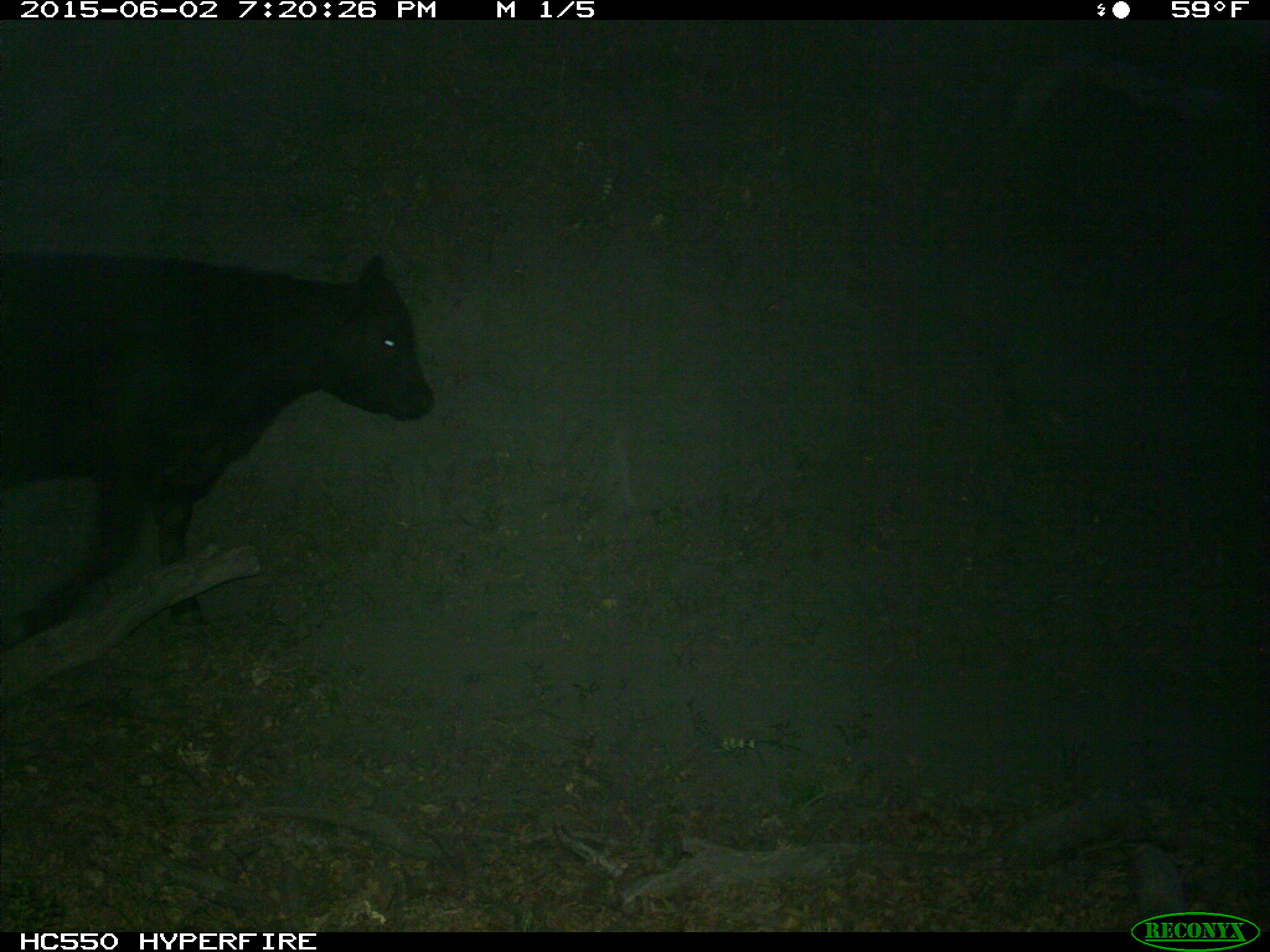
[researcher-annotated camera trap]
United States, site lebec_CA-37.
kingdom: Animalia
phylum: Chordata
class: Mammalia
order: Artiodactyla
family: Bovidae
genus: Bos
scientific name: Bos taurus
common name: domestic cow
Bos taurus (domestic cow).